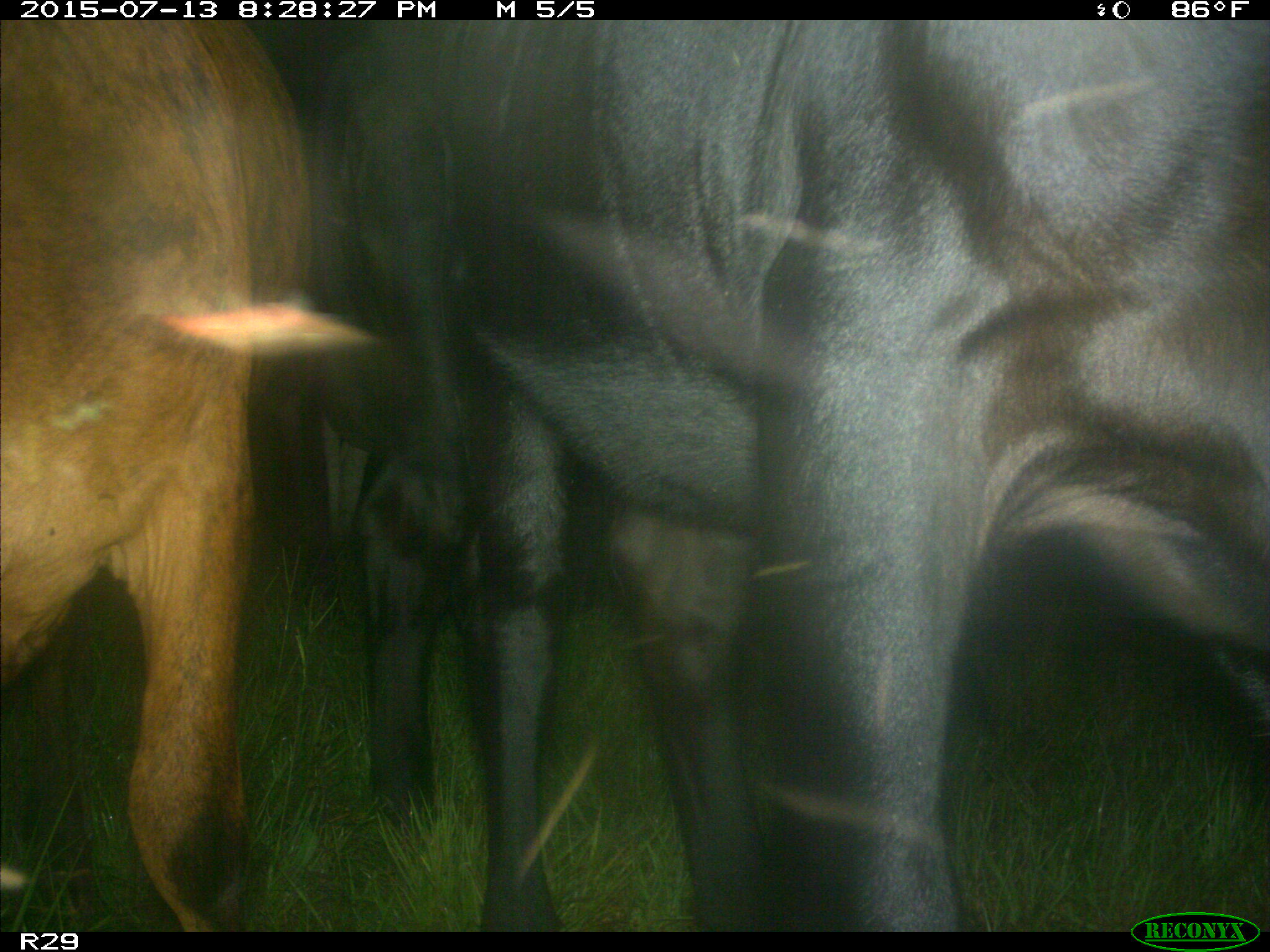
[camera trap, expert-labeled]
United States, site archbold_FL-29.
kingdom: Animalia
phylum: Chordata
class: Mammalia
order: Artiodactyla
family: Bovidae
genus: Bos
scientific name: Bos taurus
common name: domestic cow